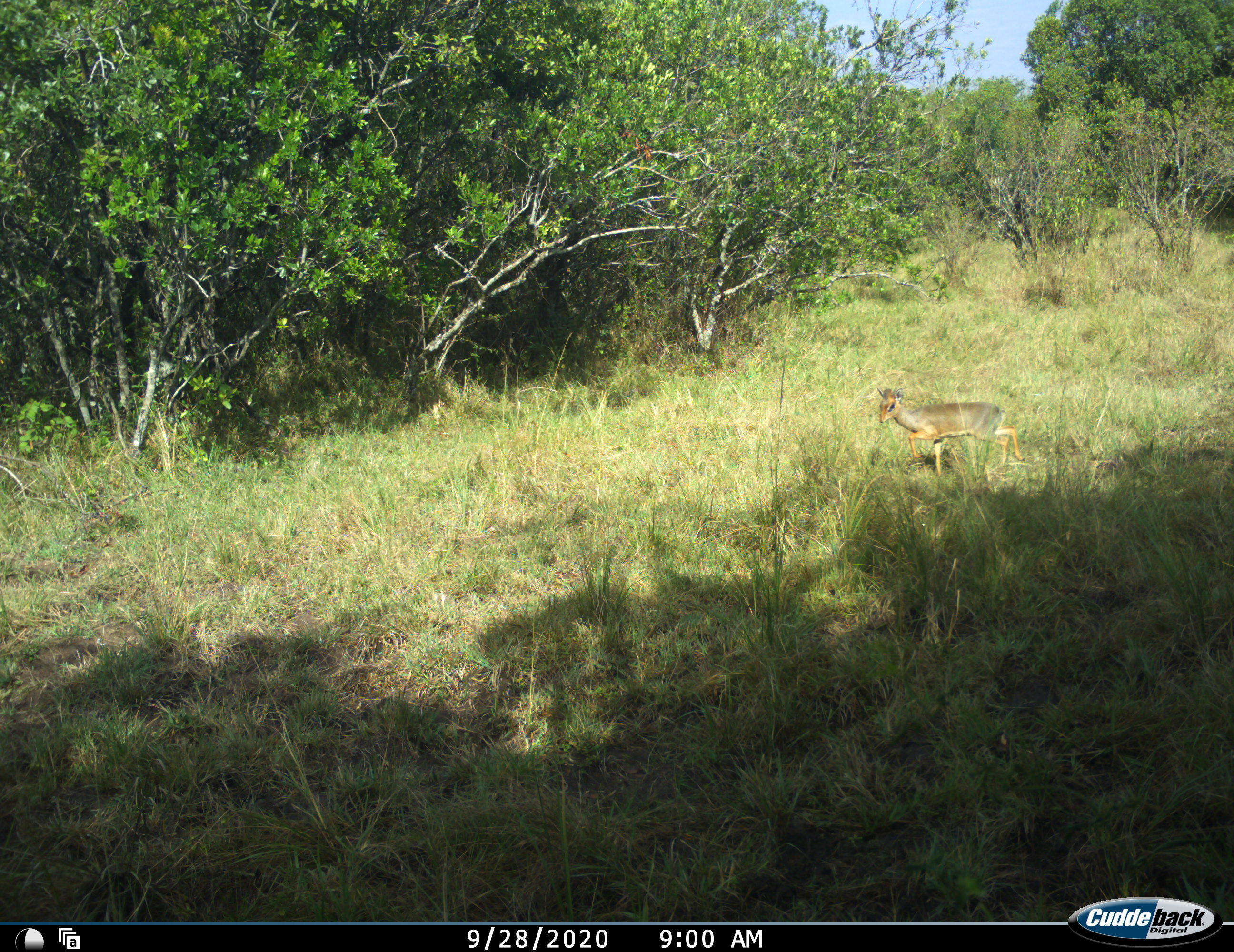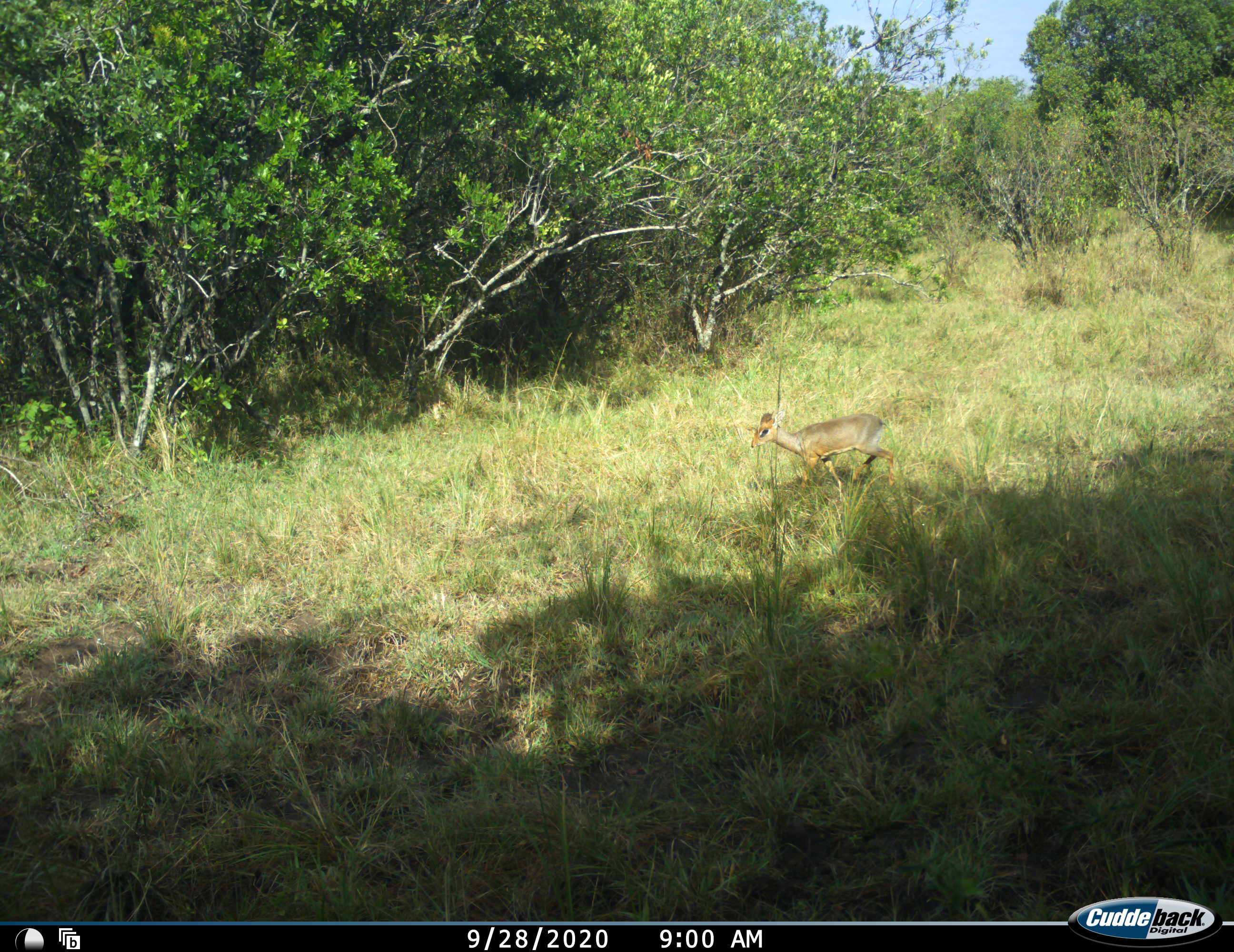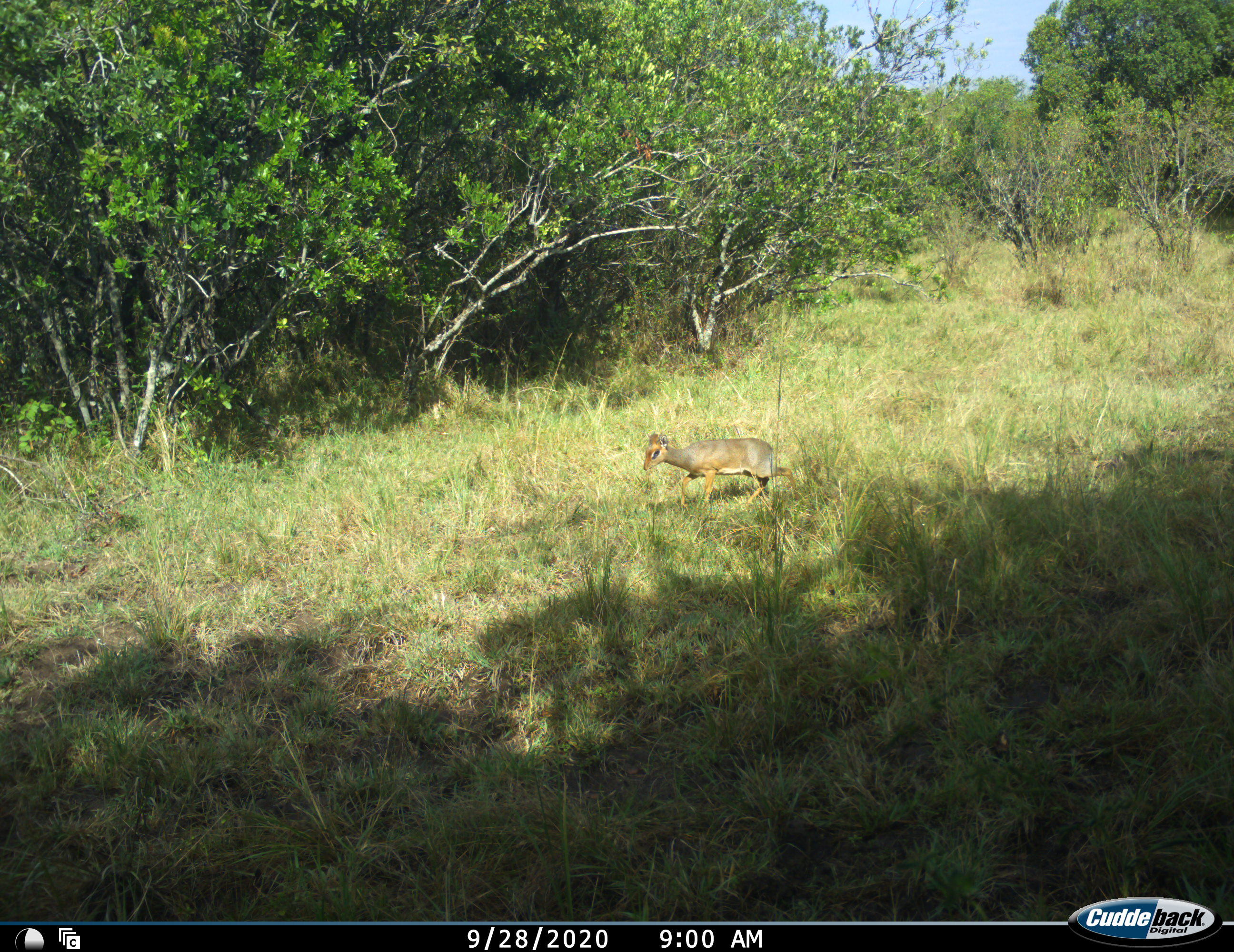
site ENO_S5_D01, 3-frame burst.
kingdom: Animalia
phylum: Chordata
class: Mammalia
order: Artiodactyla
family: Bovidae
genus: Madoqua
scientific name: Madoqua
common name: dik-dik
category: dikdik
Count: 1.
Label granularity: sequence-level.